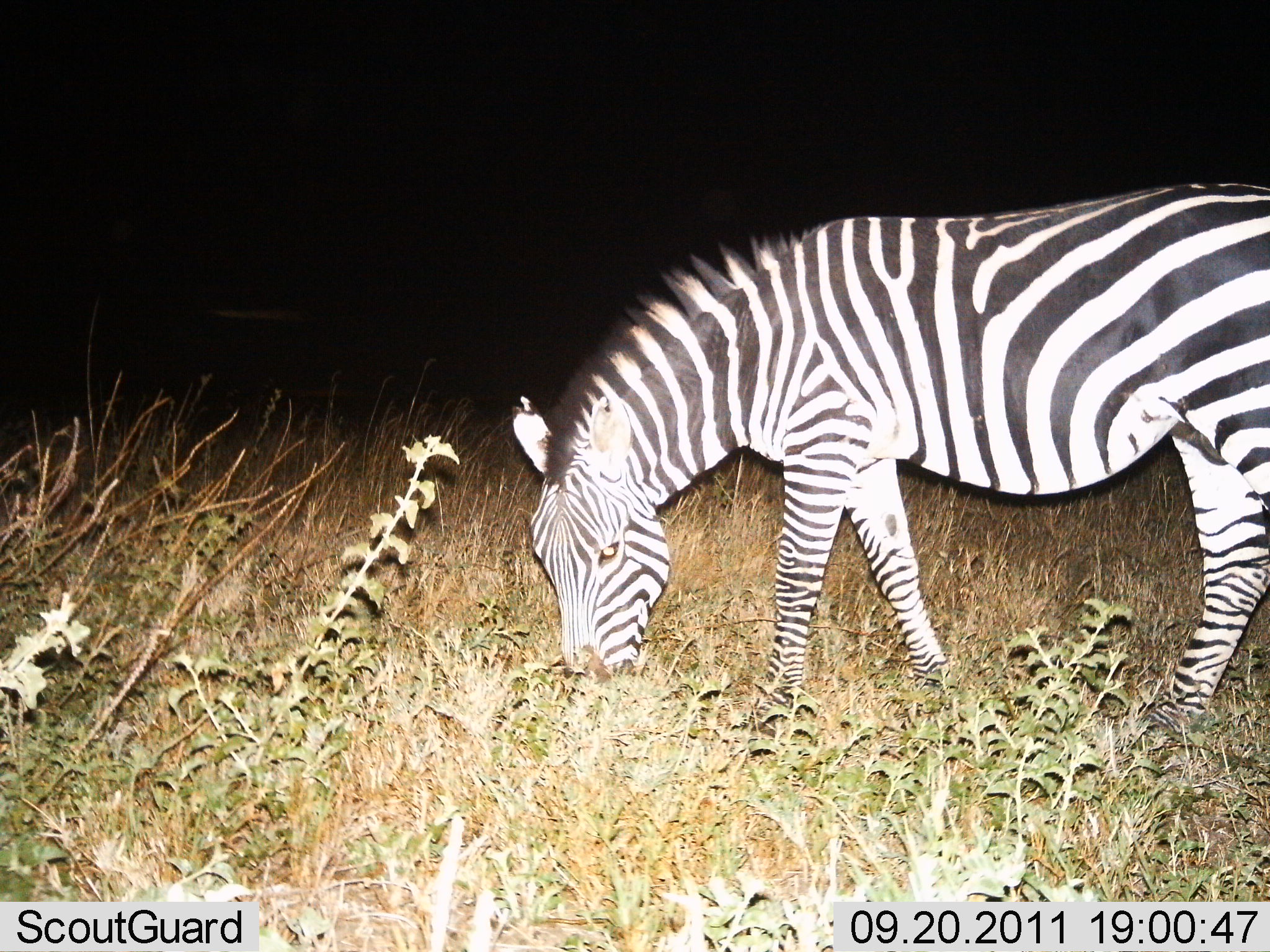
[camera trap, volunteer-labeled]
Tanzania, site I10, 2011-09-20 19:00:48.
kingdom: Animalia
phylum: Chordata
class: Mammalia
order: Perissodactyla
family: Equidae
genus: Equus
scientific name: Equus quagga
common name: plains zebra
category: zebra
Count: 1.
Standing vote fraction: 40%.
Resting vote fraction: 0%.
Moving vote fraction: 0%.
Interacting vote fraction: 0%.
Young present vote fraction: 0%.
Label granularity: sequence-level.